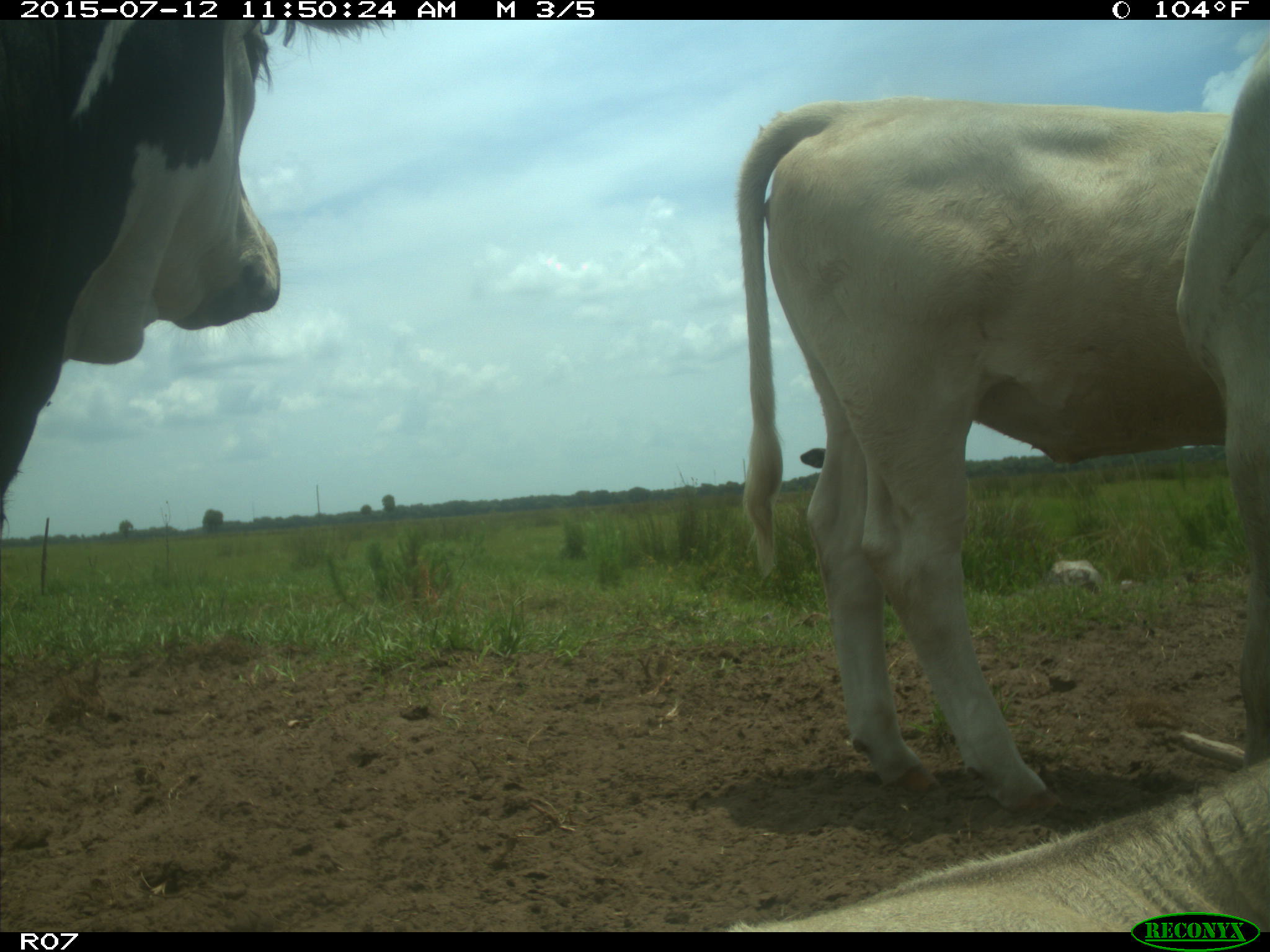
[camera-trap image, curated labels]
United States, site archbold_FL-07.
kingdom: Animalia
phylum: Chordata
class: Mammalia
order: Artiodactyla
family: Bovidae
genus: Bos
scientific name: Bos taurus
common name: domestic cow